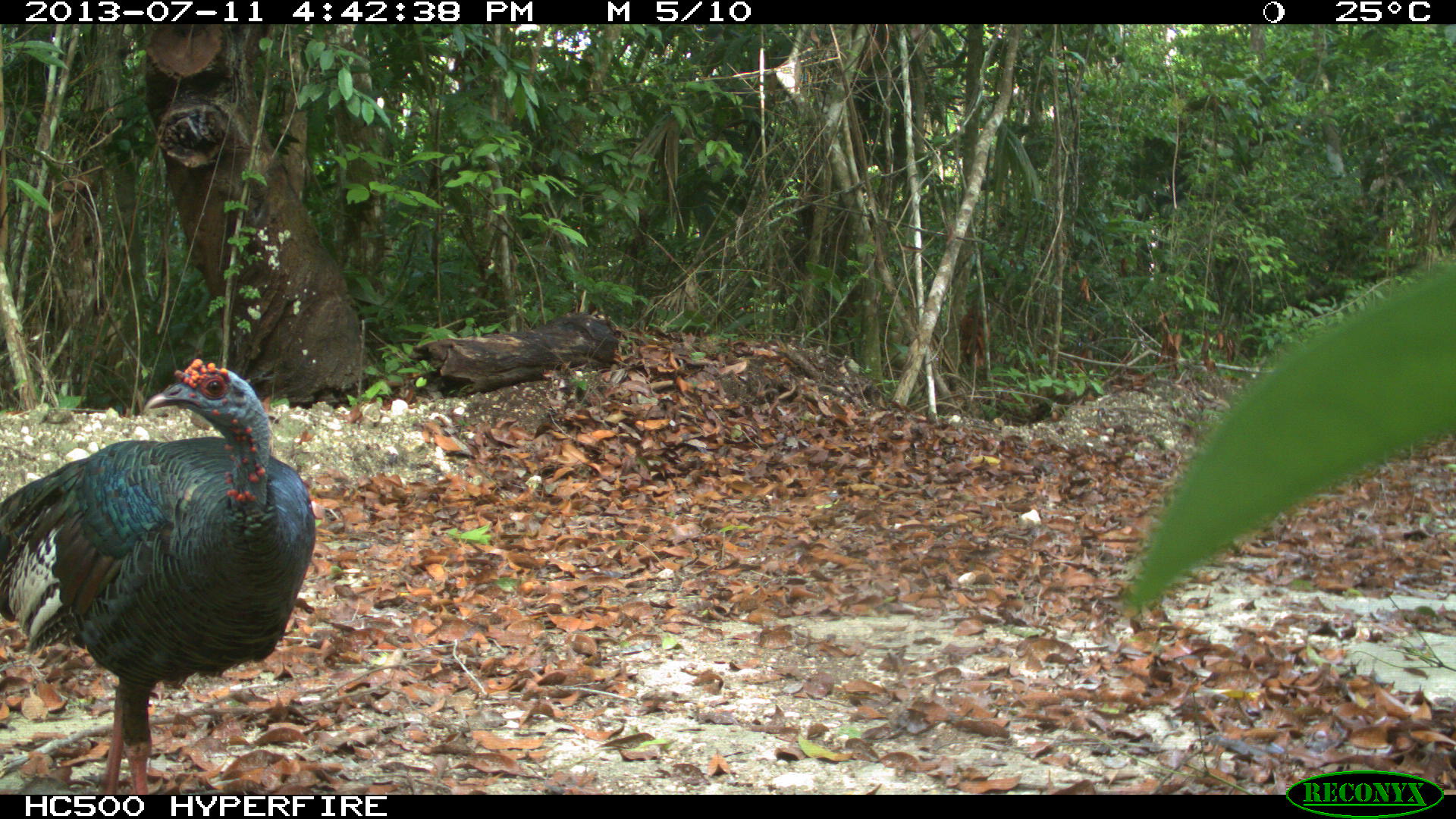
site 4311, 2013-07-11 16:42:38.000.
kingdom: Animalia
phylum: Chordata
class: Aves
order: Galliformes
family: Phasianidae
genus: Meleagris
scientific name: Meleagris ocellata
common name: ocellated turkey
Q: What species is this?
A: Meleagris ocellata (ocellated turkey).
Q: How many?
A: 3.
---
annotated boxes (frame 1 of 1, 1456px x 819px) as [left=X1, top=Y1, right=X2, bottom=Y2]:
meleagris ocellata: [left=0, top=354, right=316, bottom=794]